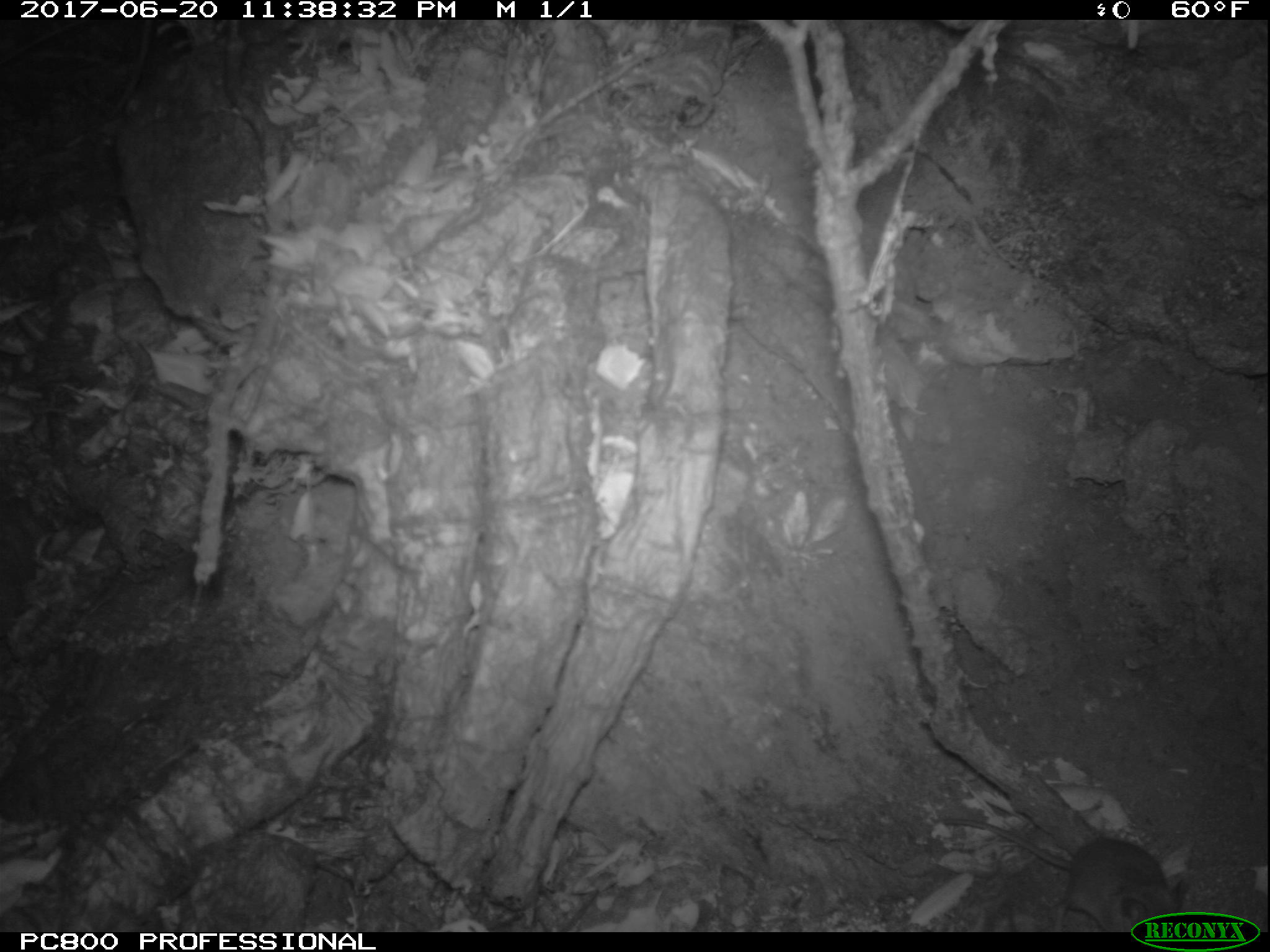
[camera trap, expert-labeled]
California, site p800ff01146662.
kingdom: Animalia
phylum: Chordata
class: Mammalia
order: Rodentia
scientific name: Rodentia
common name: rodent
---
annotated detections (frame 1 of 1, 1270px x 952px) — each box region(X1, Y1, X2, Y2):
rodent: region(942, 818, 1186, 931)